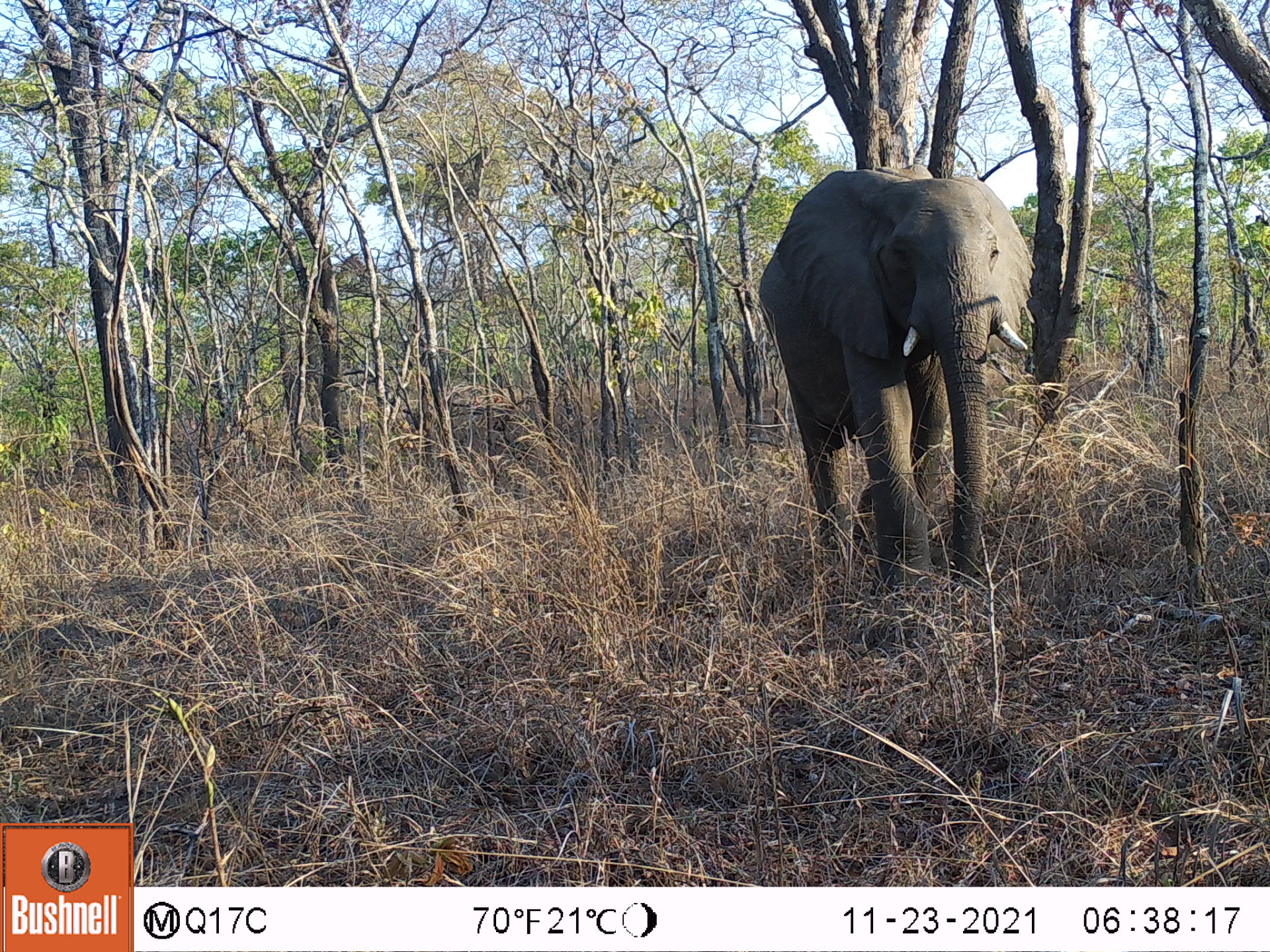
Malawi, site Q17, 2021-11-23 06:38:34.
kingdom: Animalia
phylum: Chordata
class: Mammalia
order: Proboscidea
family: Elephantidae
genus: Loxodonta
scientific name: Loxodonta africana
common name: african savanna elephant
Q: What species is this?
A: African savanna elephant (Loxodonta africana).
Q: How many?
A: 1.